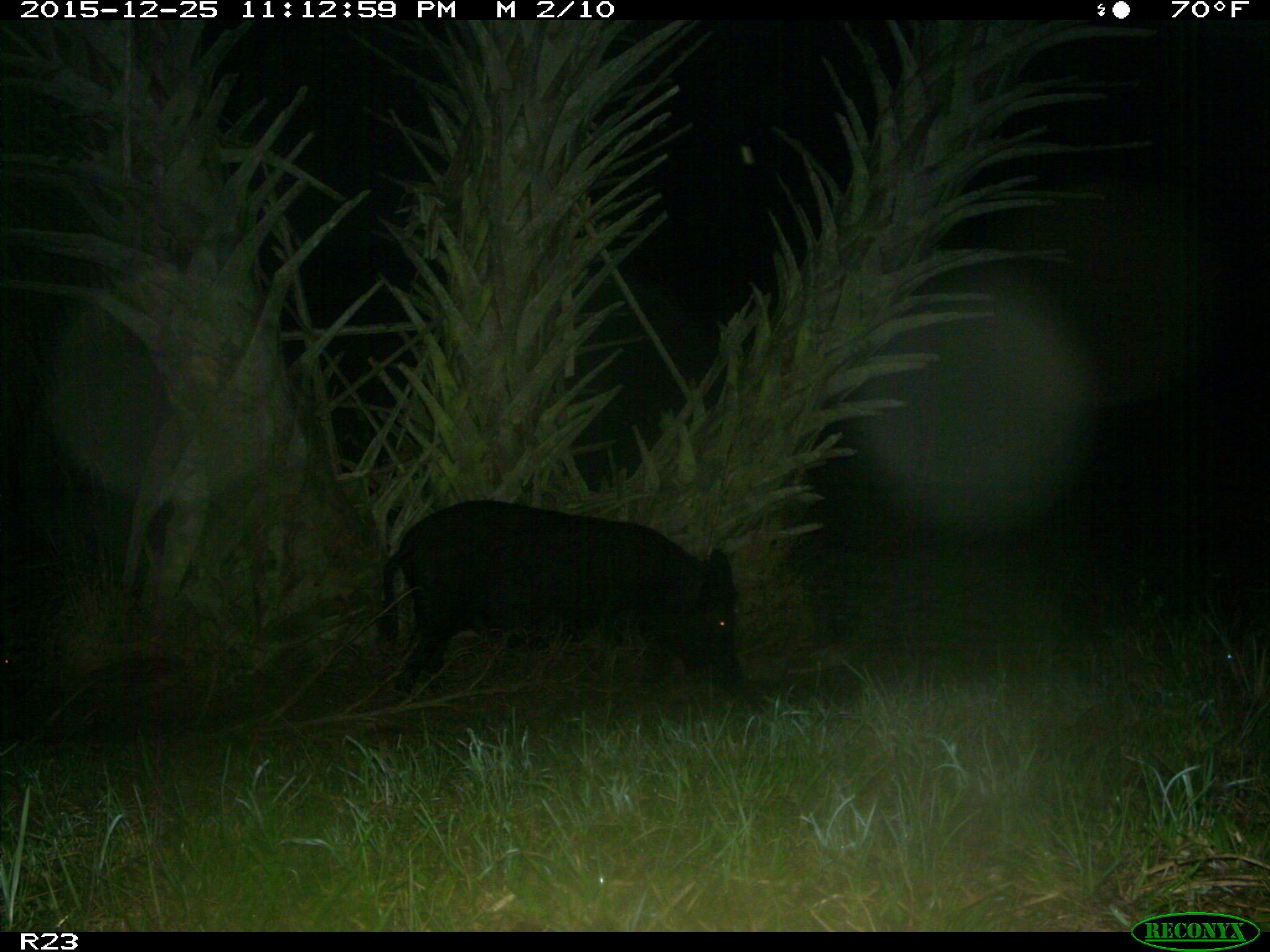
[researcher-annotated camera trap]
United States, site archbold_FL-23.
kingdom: Animalia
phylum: Chordata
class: Mammalia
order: Artiodactyla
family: Suidae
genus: Sus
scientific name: Sus scrofa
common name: wild boar